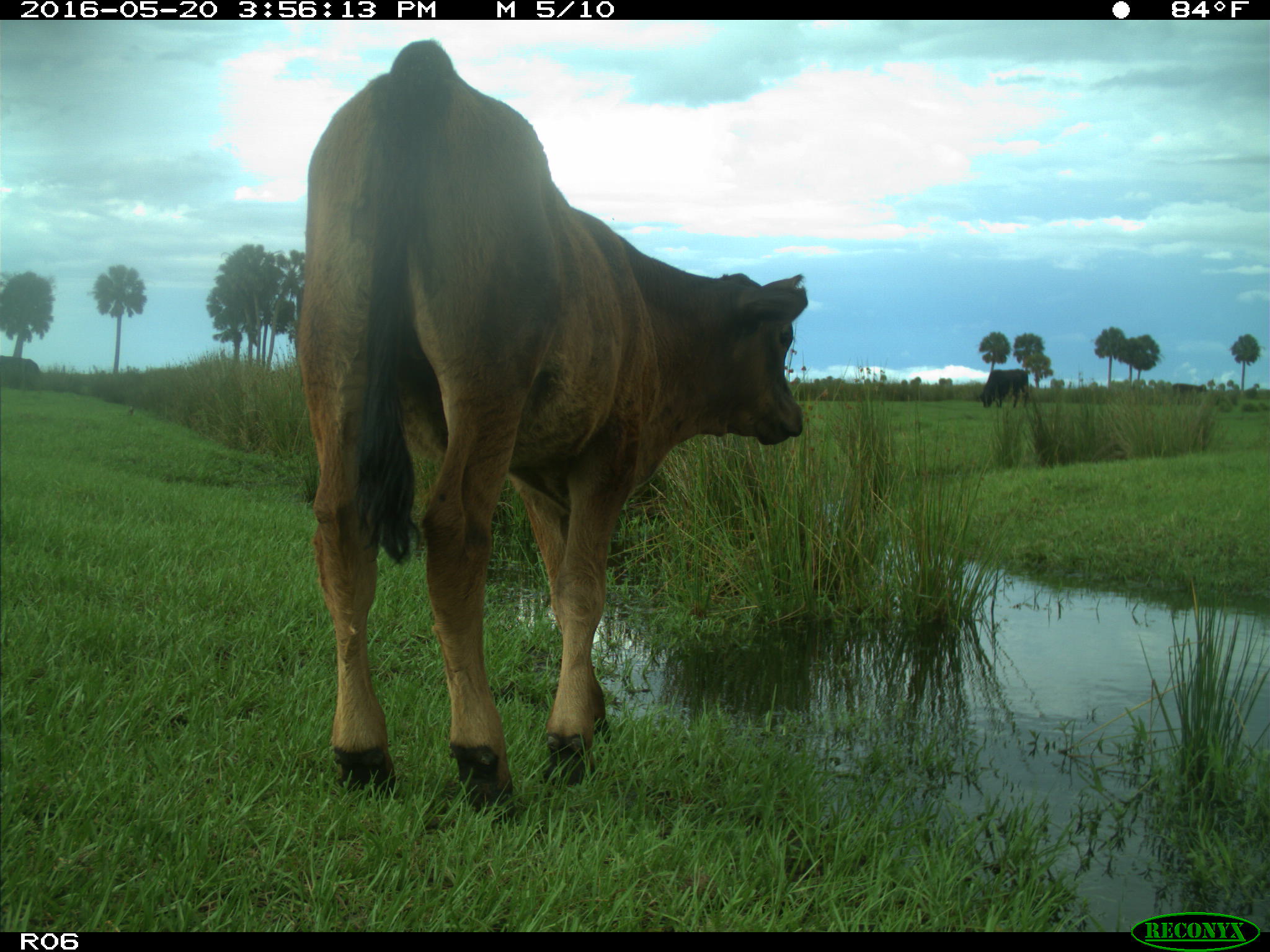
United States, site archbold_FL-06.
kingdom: Animalia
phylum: Chordata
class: Mammalia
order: Artiodactyla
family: Bovidae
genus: Bos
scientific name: Bos taurus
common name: domestic cow